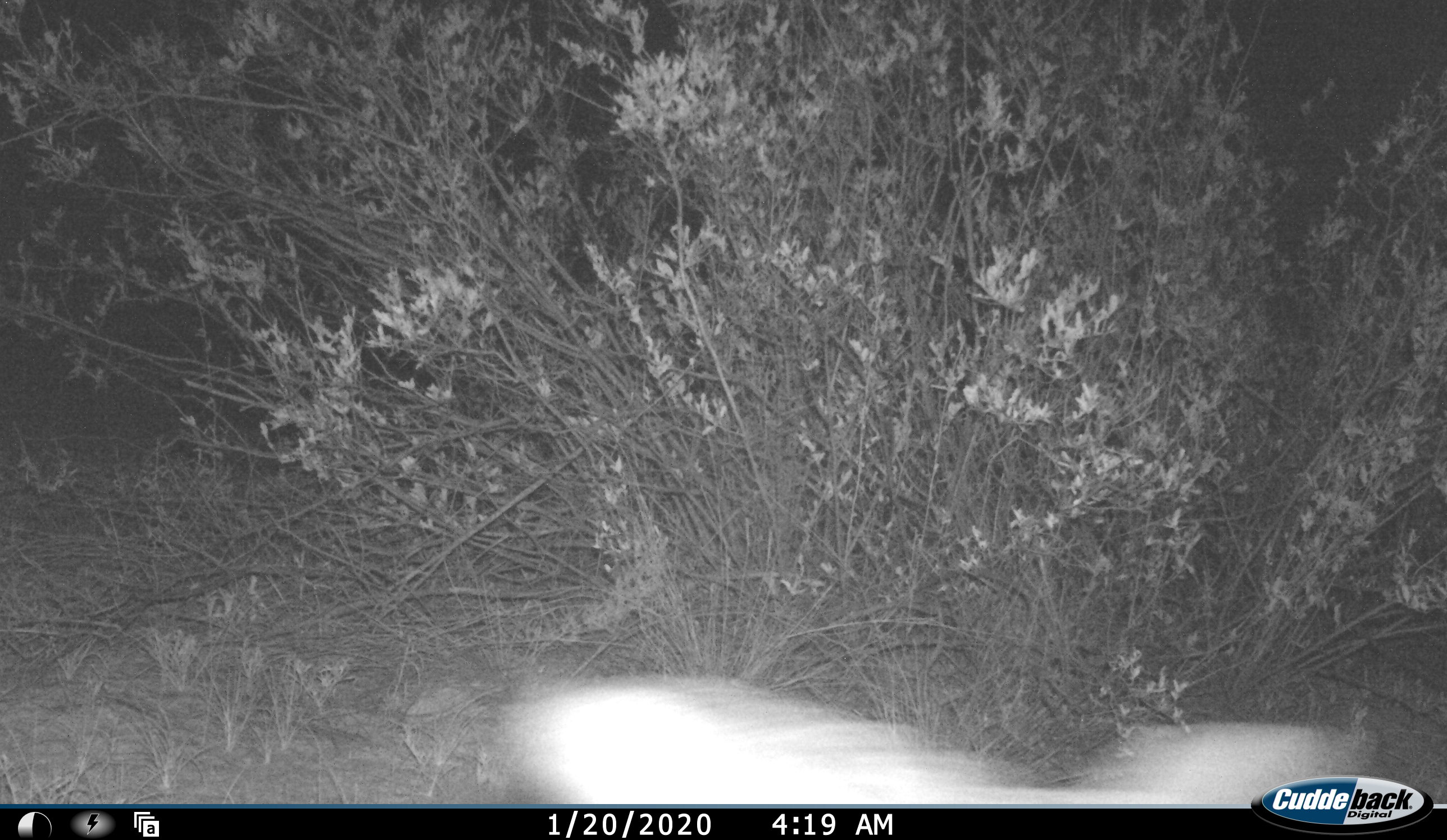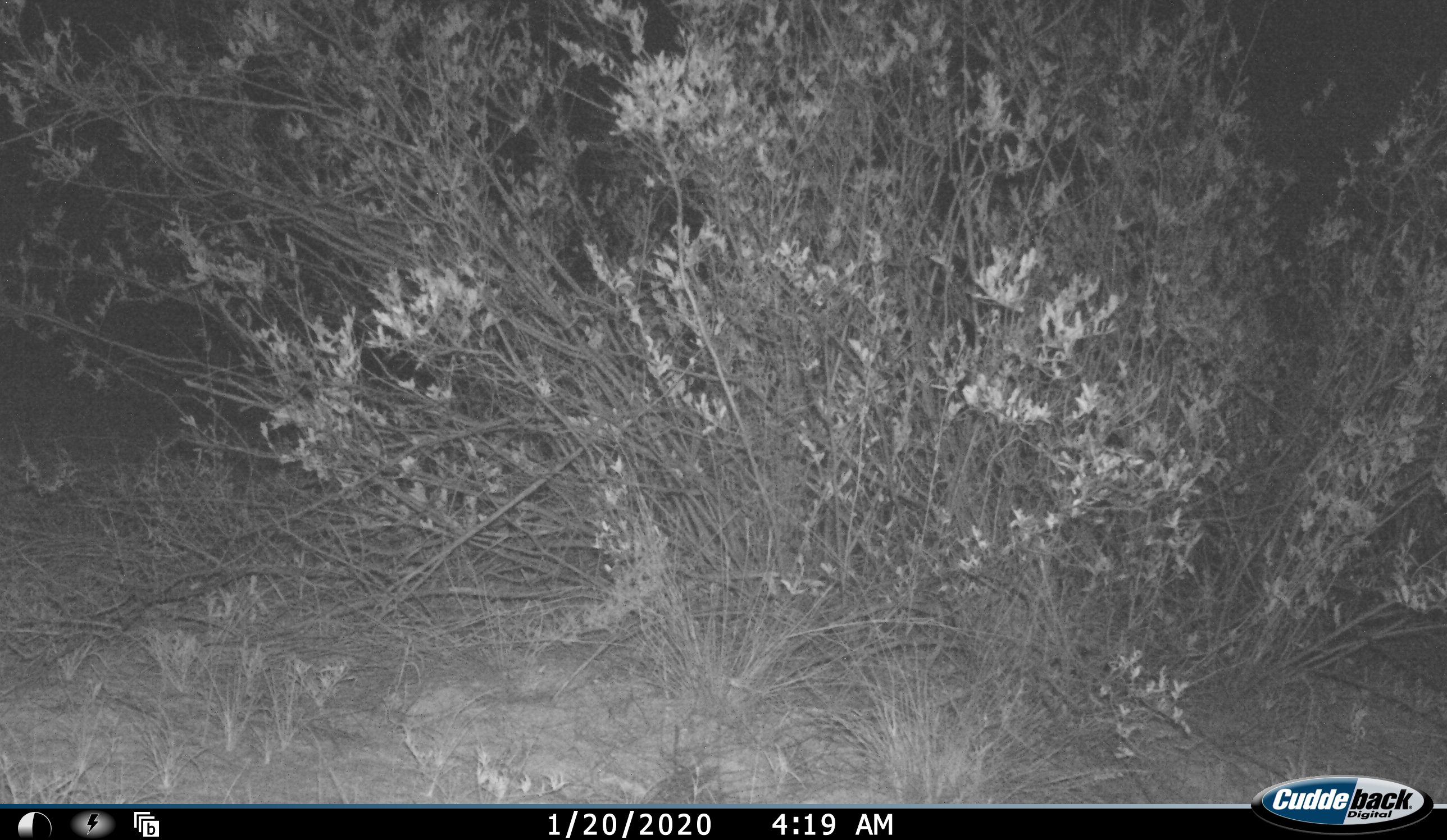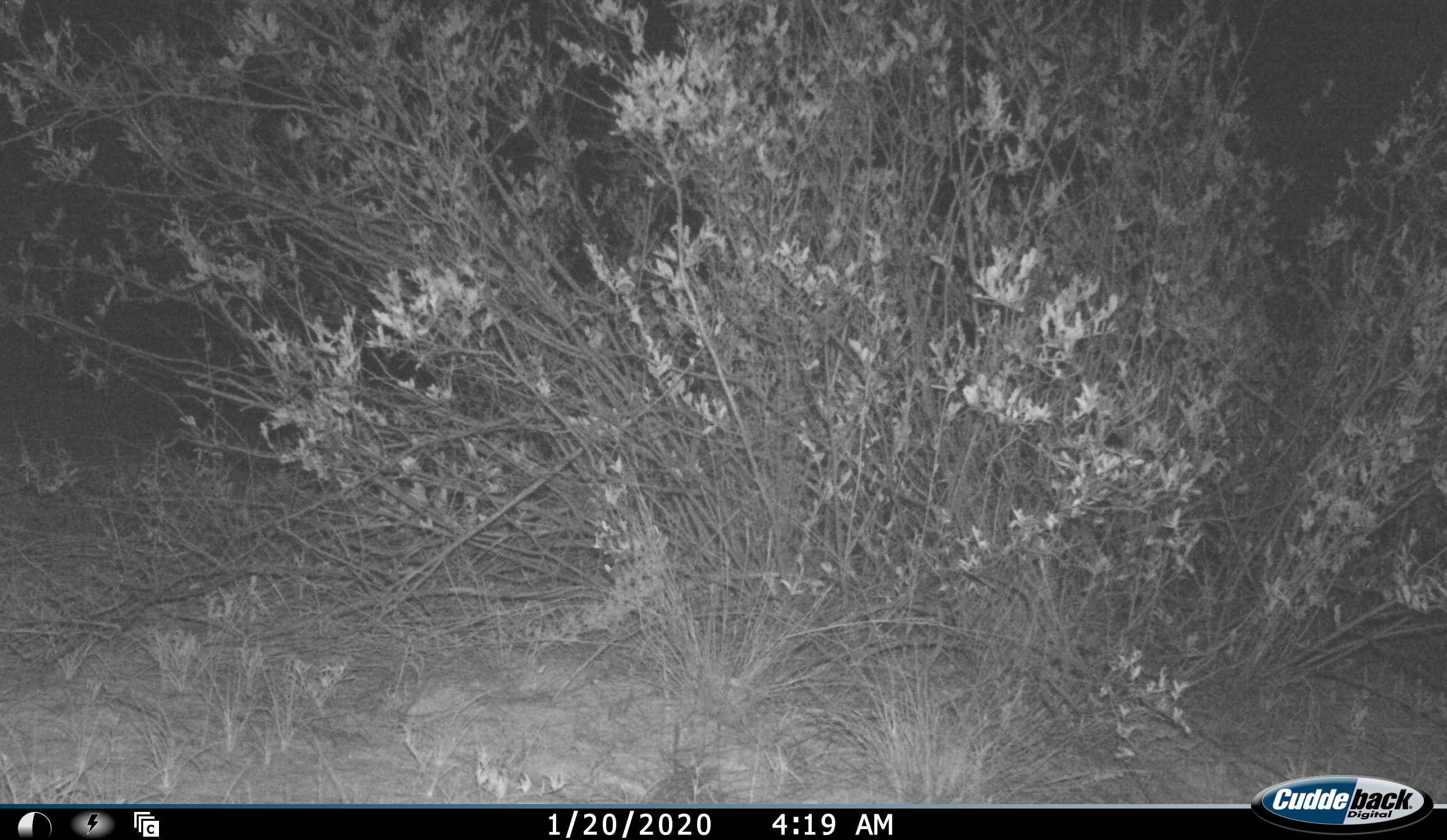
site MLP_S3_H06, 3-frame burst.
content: unidentified animal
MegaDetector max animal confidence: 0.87